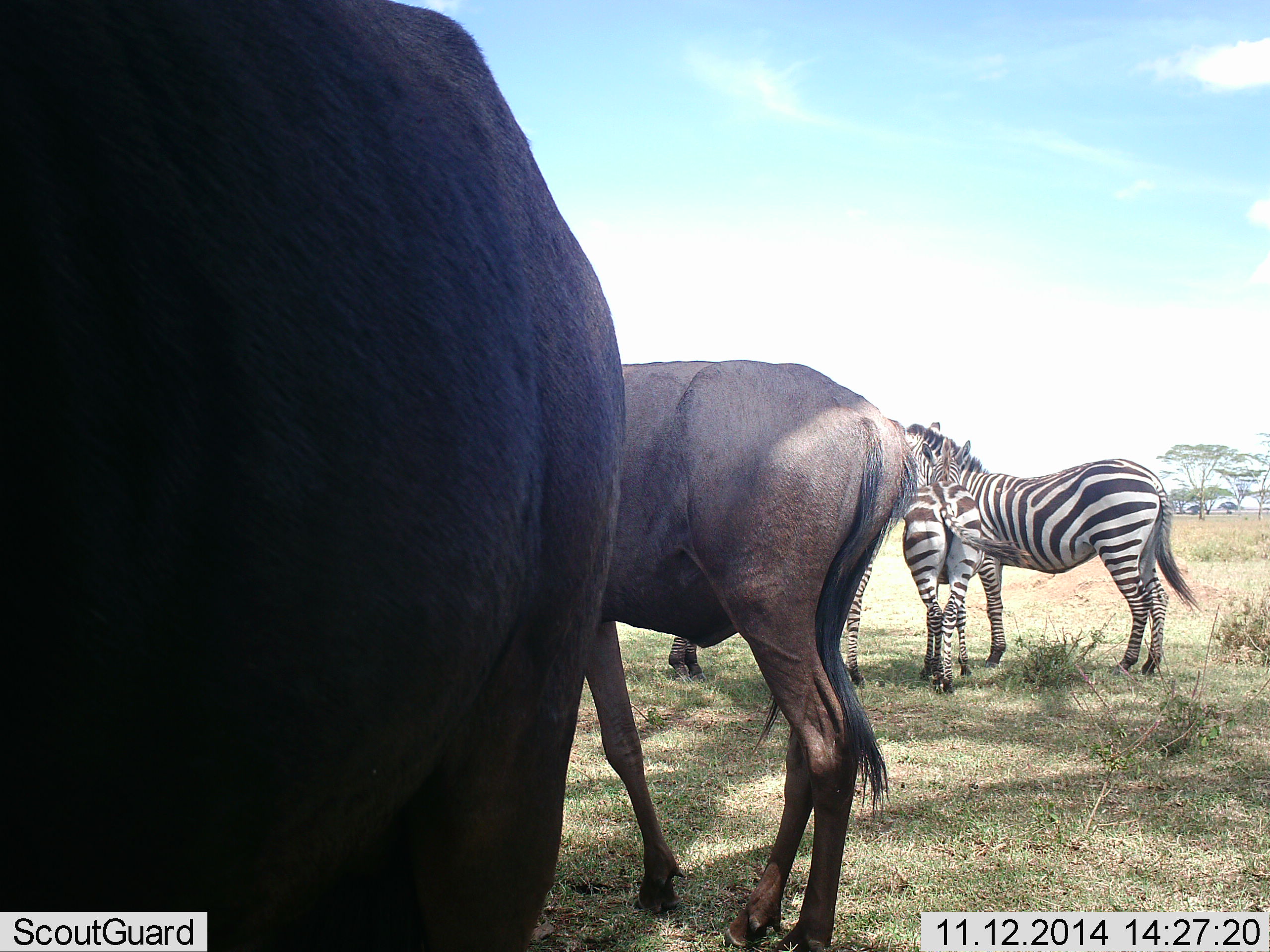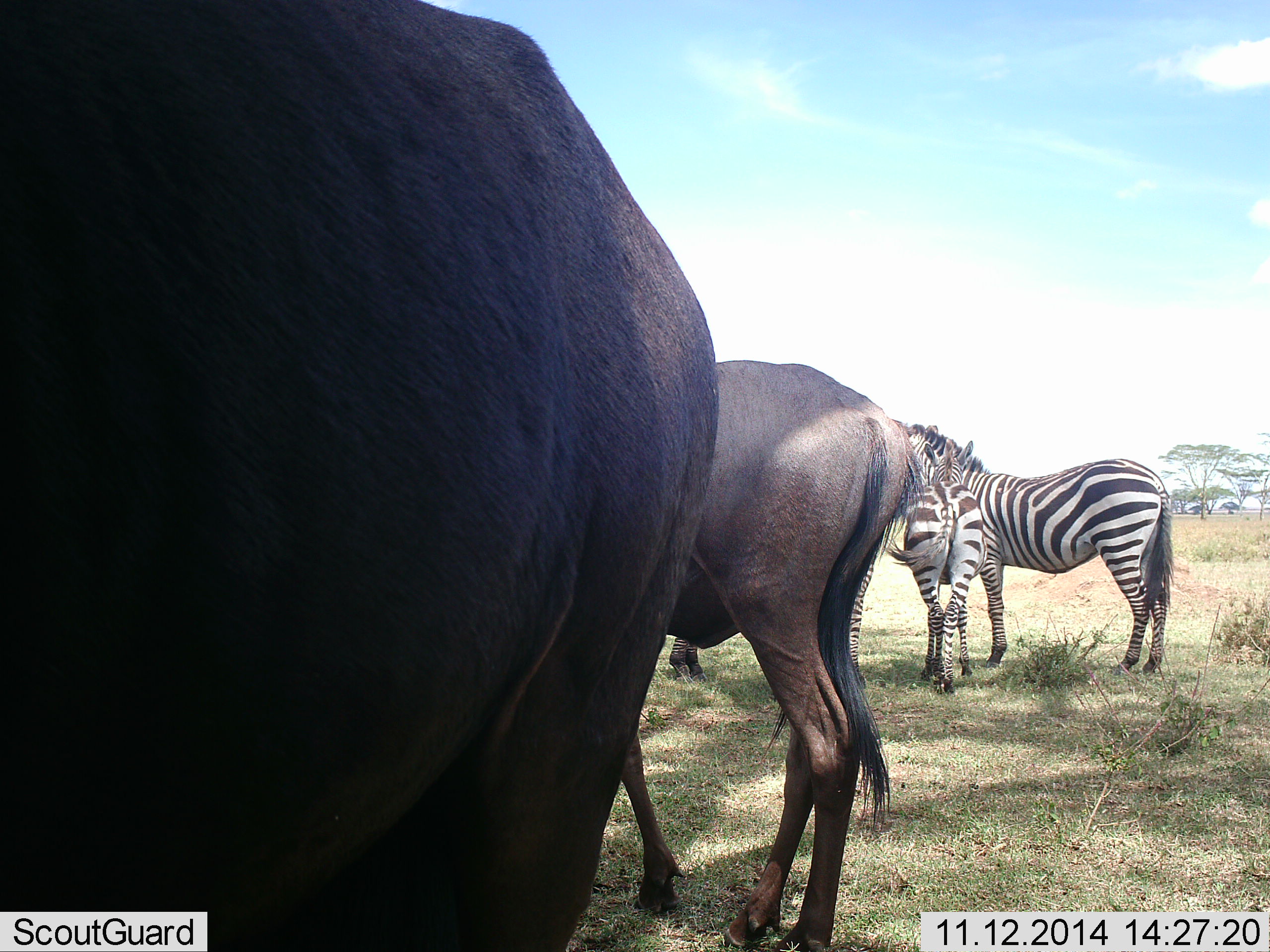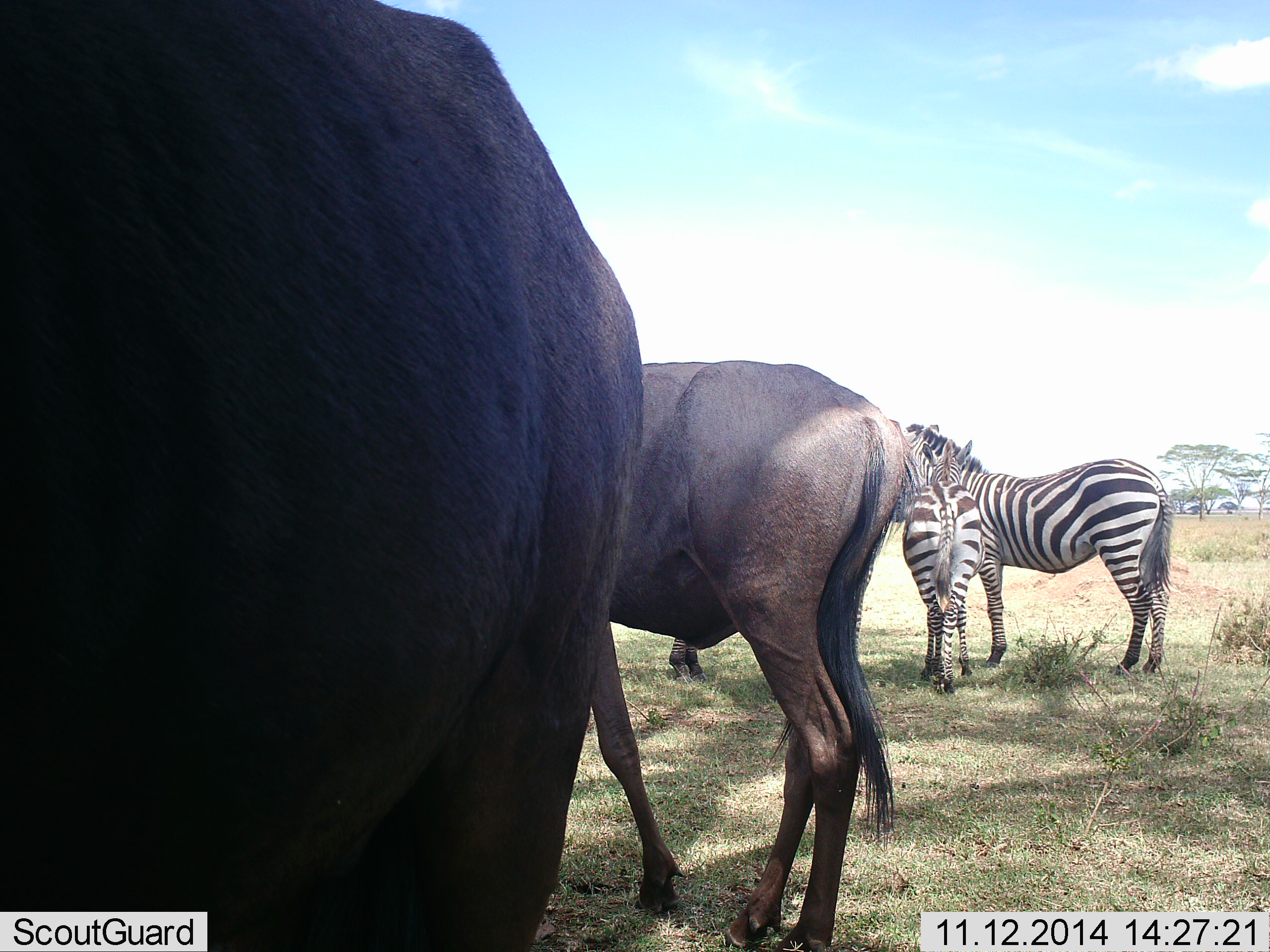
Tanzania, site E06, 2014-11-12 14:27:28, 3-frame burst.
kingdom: Animalia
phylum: Chordata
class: Mammalia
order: Artiodactyla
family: Bovidae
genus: Connochaetes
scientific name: Connochaetes taurinus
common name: blue wildebeest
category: wildebeest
Wildebeest (blue wildebeest) (Connochaetes taurinus), count 2. Behavior (volunteer vote fractions): standing 100%, resting 0%, moving 0%, interacting 0%. Young present (vote fraction): 0%. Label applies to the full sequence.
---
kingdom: Animalia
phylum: Chordata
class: Mammalia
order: Perissodactyla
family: Equidae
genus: Equus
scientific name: Equus quagga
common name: plains zebra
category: zebra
Zebra (plains zebra) (Equus quagga), count 3. Behavior (volunteer vote fractions): standing 92%, resting 8%, moving 0%, interacting 15%. Young present (vote fraction): 38%. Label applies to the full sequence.